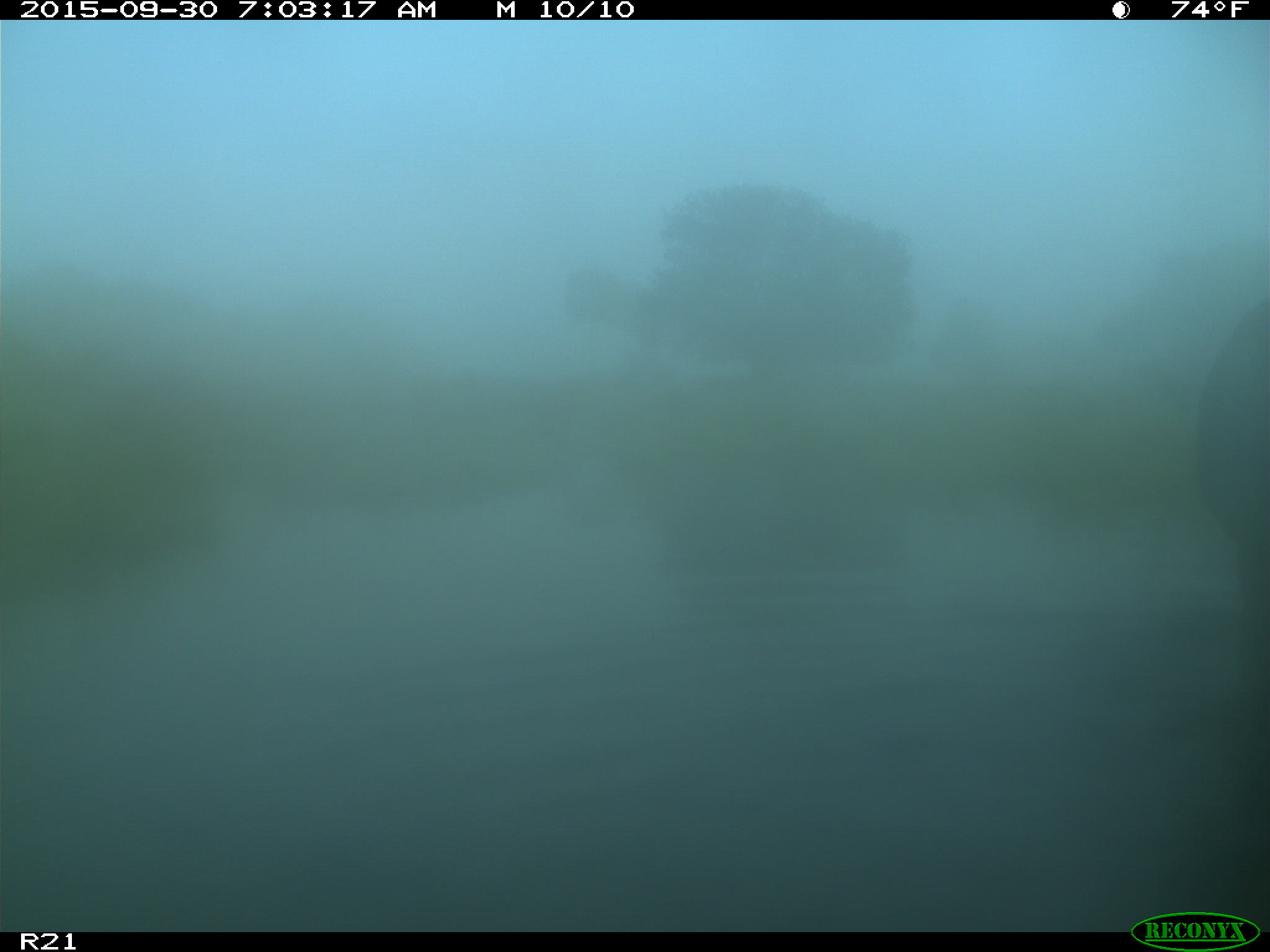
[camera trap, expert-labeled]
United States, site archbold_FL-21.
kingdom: Animalia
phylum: Chordata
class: Mammalia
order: Artiodactyla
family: Bovidae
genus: Bos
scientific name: Bos taurus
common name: domestic cow